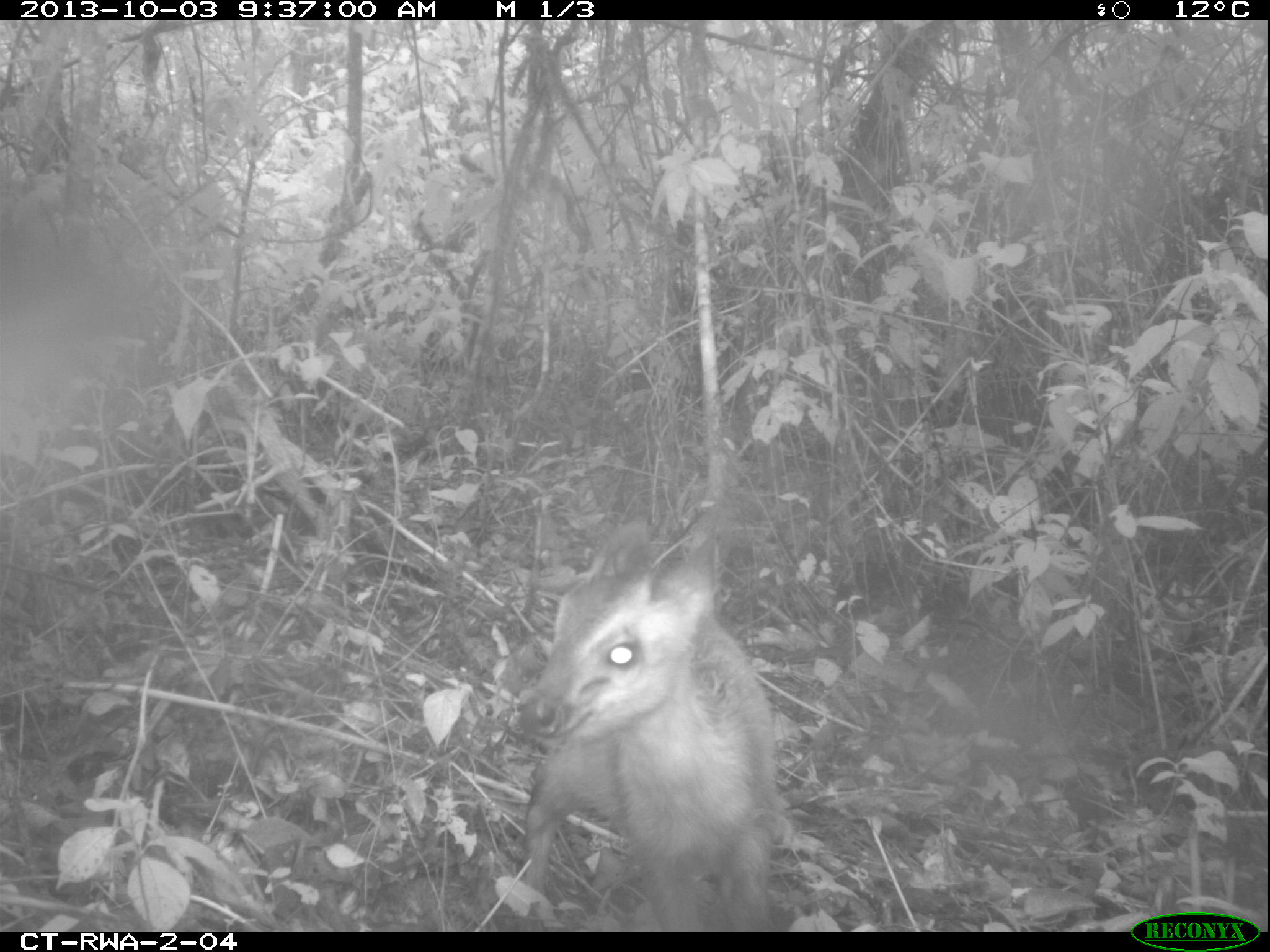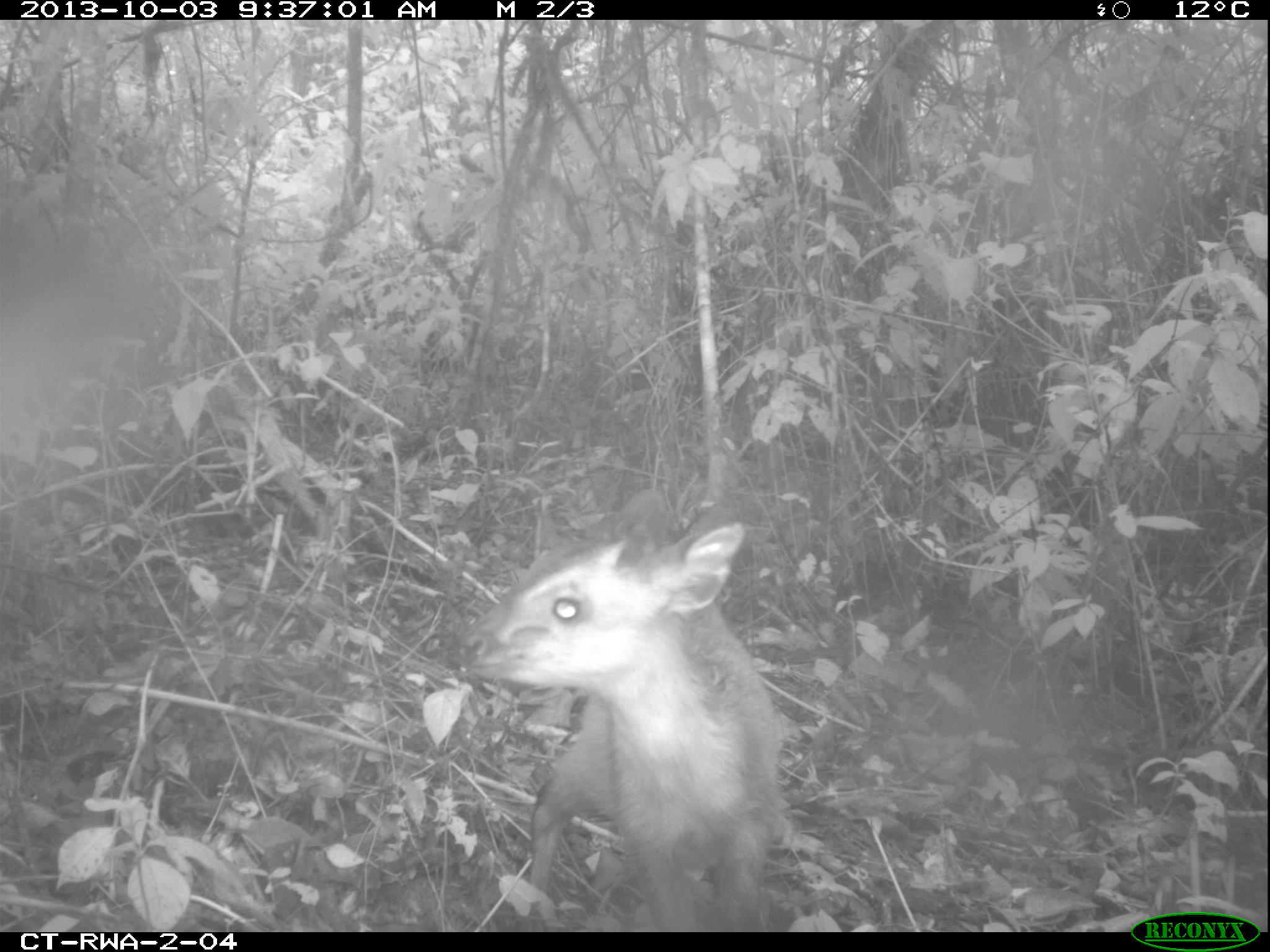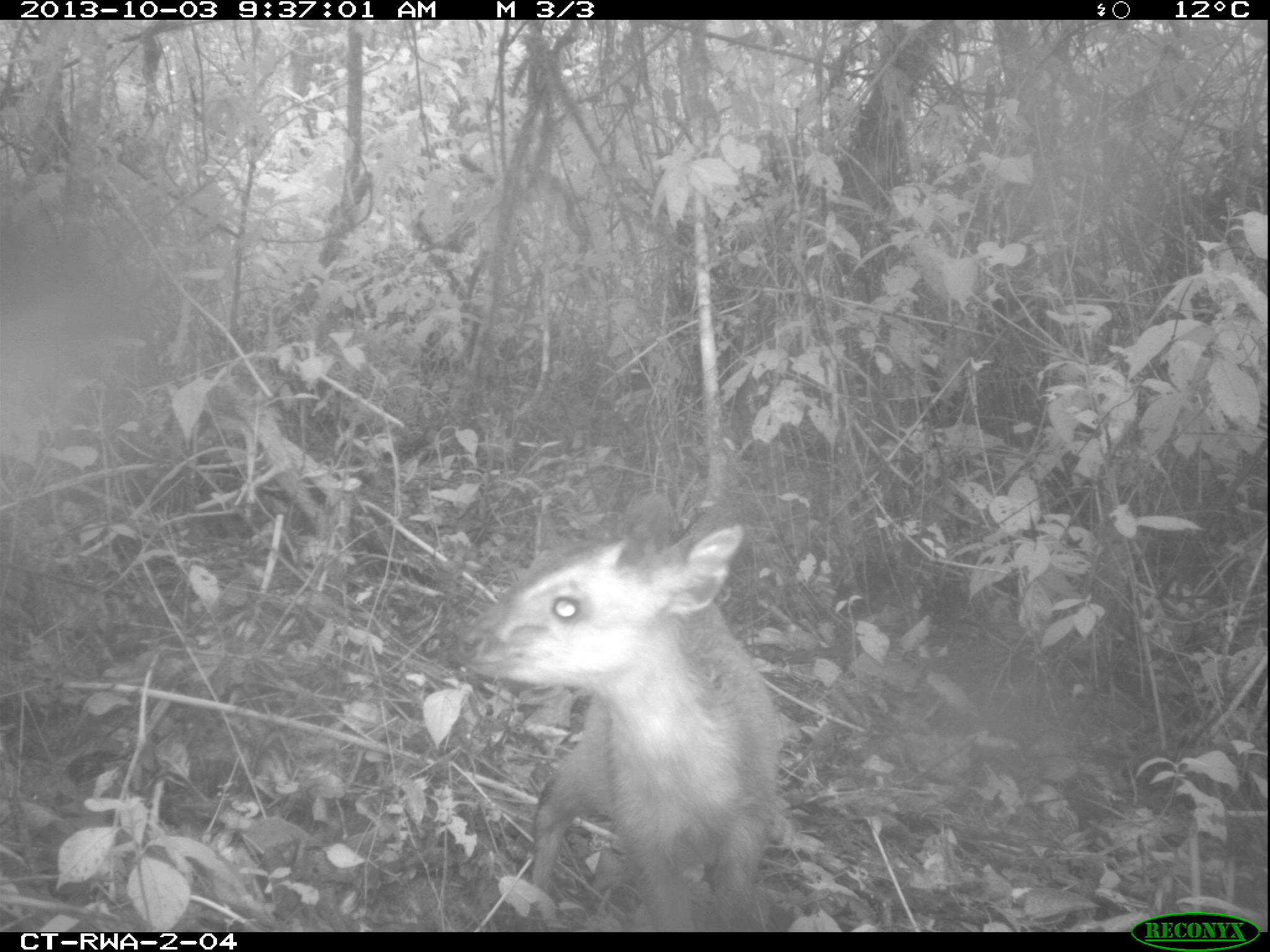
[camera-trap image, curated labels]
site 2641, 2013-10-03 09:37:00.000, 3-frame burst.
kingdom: Animalia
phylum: Chordata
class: Mammalia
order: Artiodactyla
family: Bovidae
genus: Cephalophus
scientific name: Cephalophus nigrifrons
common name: black-fronted duiker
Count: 1.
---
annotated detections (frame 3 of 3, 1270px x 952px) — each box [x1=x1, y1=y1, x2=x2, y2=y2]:
cephalophus nigrifrons: [x1=456, y1=510, x2=781, y2=931]